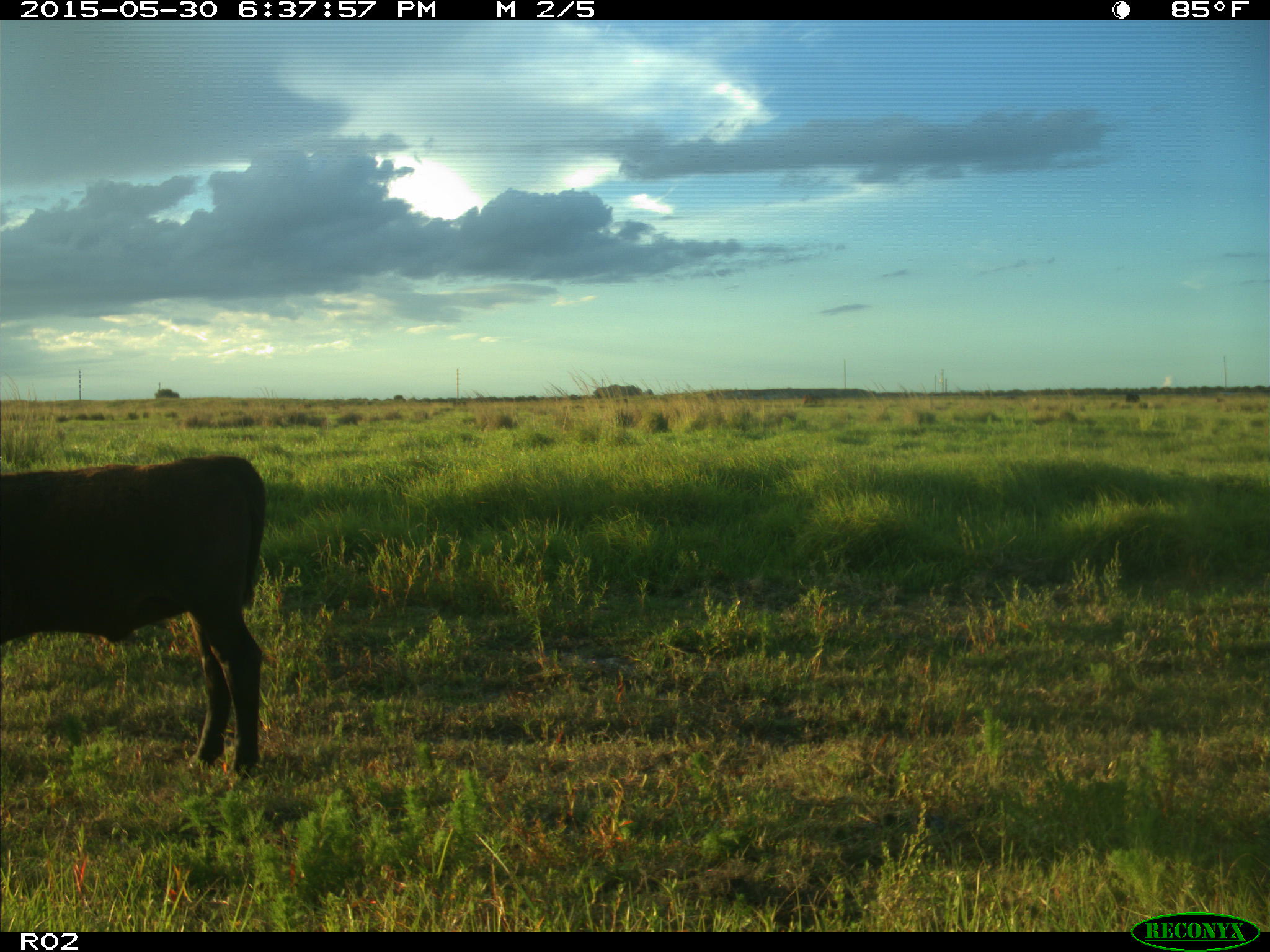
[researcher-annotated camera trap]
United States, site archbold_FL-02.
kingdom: Animalia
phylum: Chordata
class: Mammalia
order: Artiodactyla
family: Bovidae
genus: Bos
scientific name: Bos taurus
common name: domestic cow